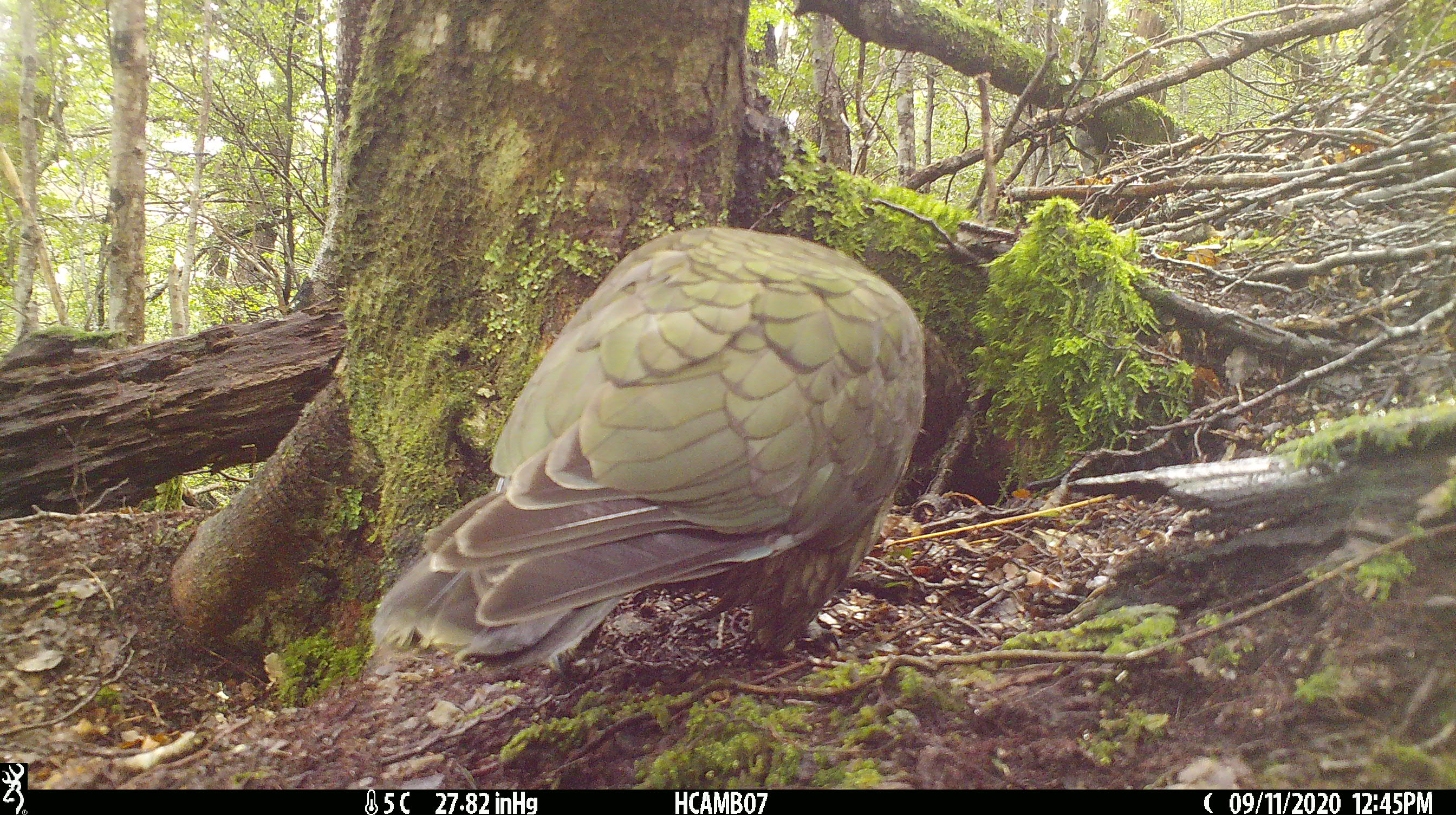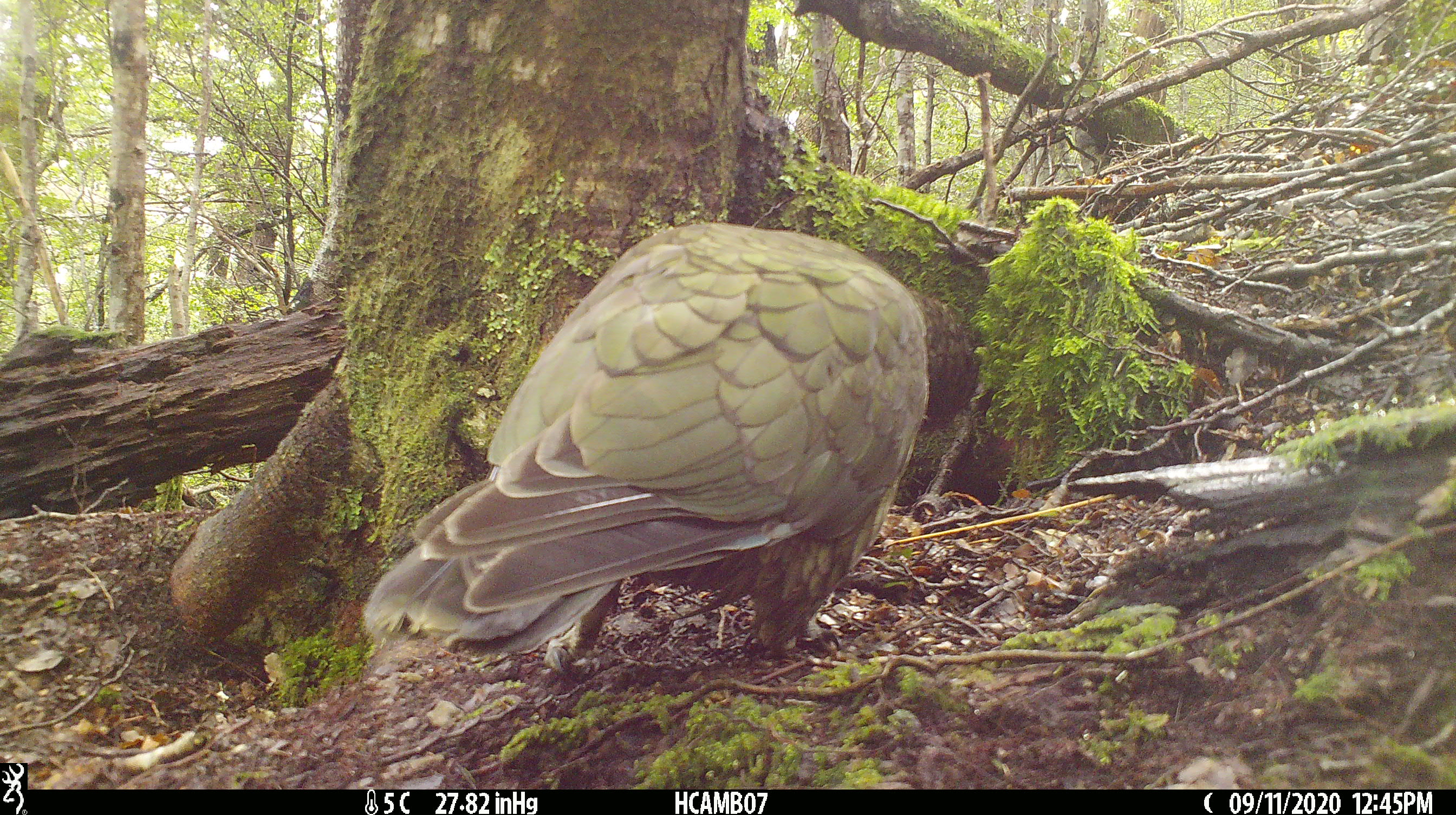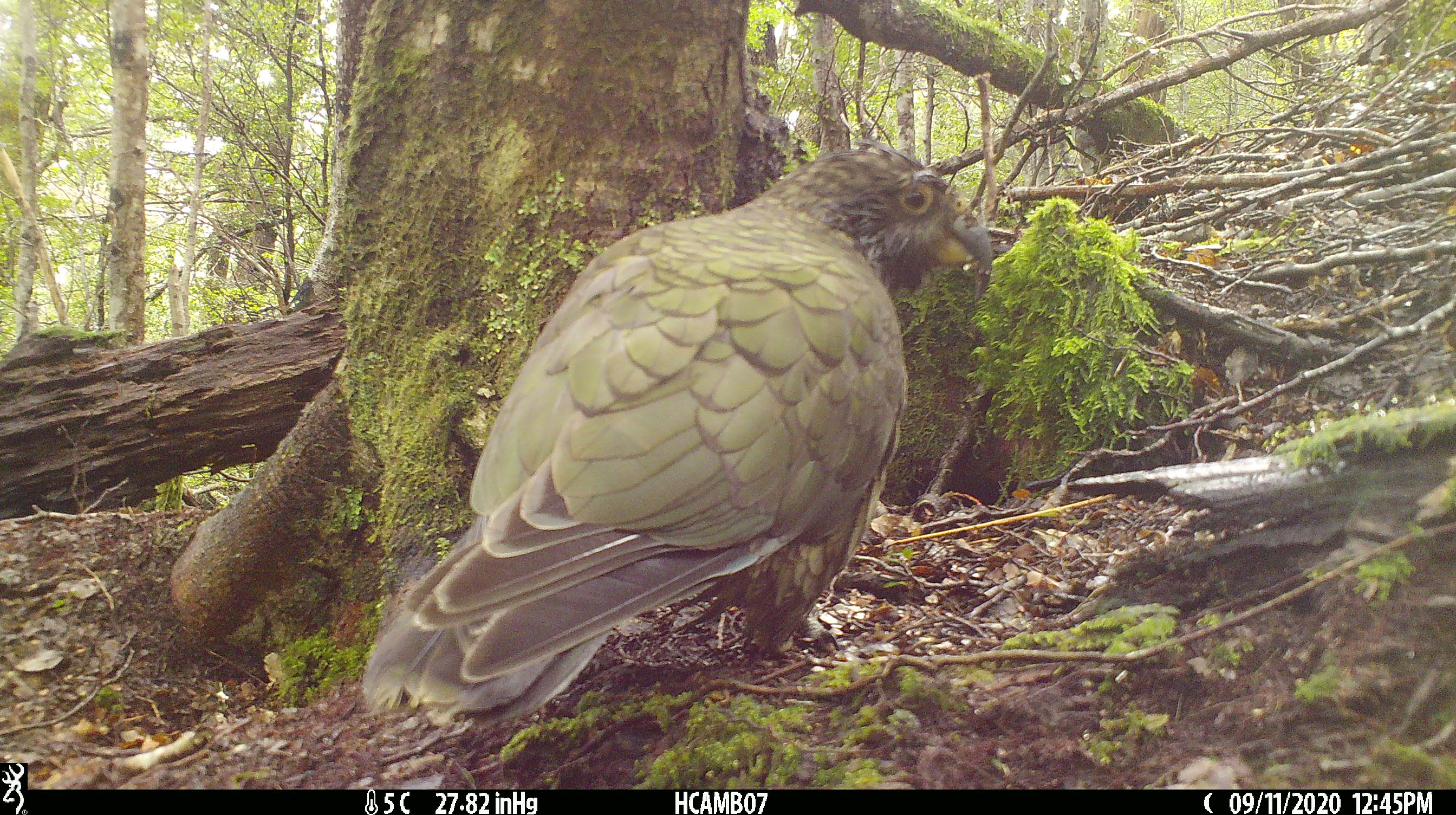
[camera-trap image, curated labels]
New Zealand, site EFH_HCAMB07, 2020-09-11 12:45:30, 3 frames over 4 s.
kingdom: Animalia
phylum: Chordata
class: Aves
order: Psittaciformes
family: Strigopidae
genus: Nestor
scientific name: Nestor notabilis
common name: kea